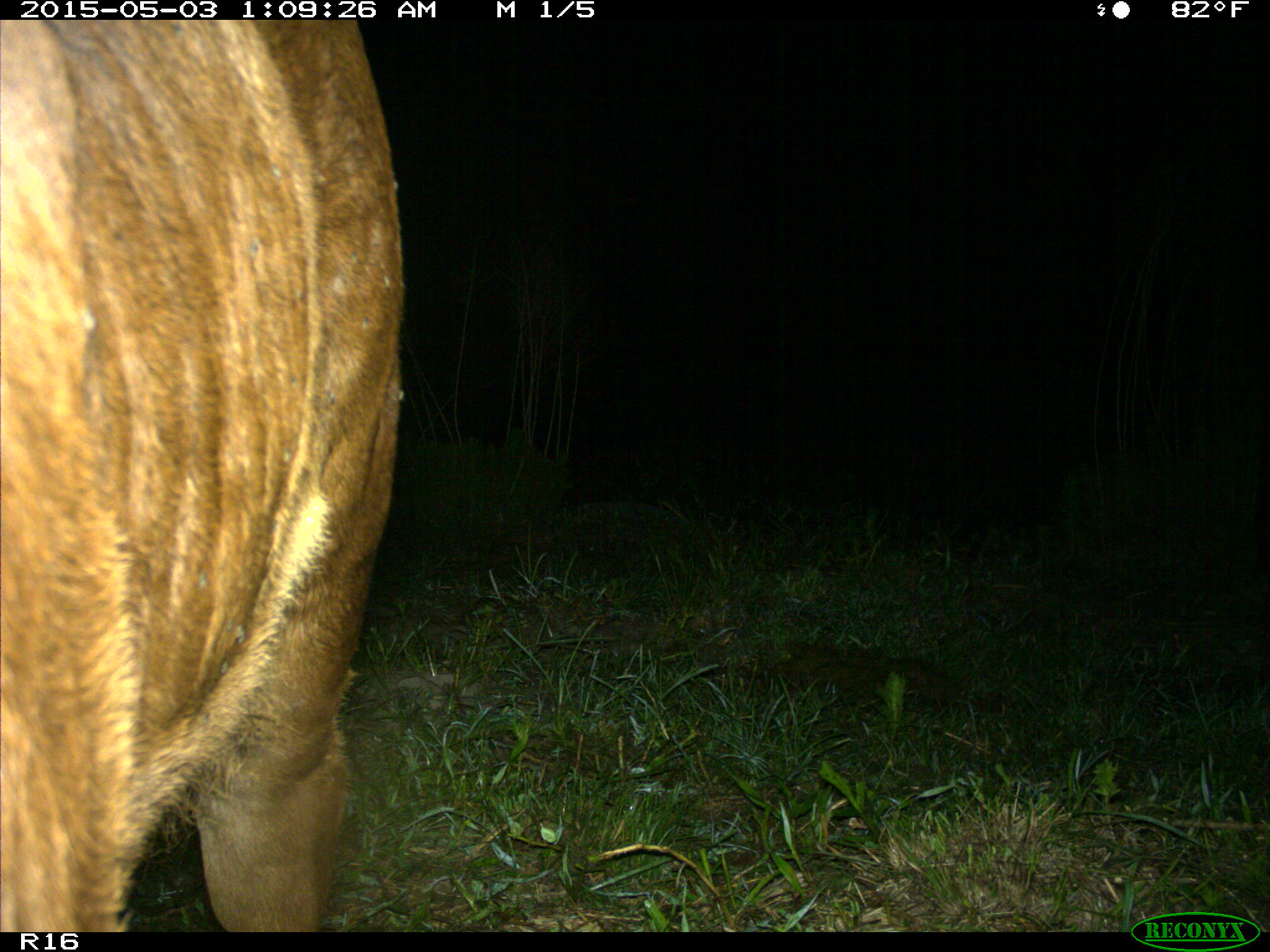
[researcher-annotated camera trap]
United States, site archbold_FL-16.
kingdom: Animalia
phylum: Chordata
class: Mammalia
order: Artiodactyla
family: Bovidae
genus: Bos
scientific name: Bos taurus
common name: domestic cow